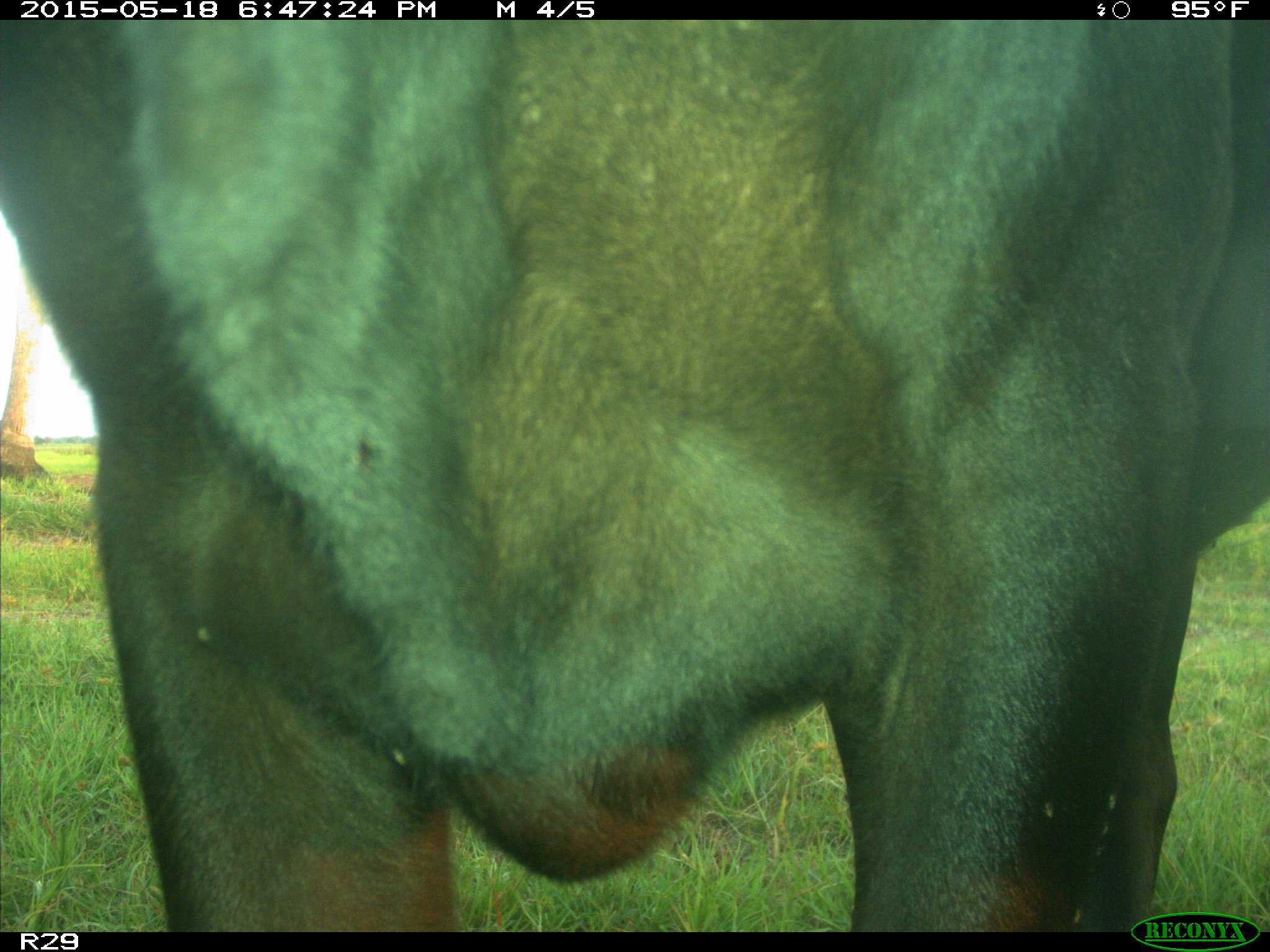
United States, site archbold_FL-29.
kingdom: Animalia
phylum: Chordata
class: Mammalia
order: Artiodactyla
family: Bovidae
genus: Bos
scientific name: Bos taurus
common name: domestic cow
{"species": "Bos taurus (domestic cow)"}